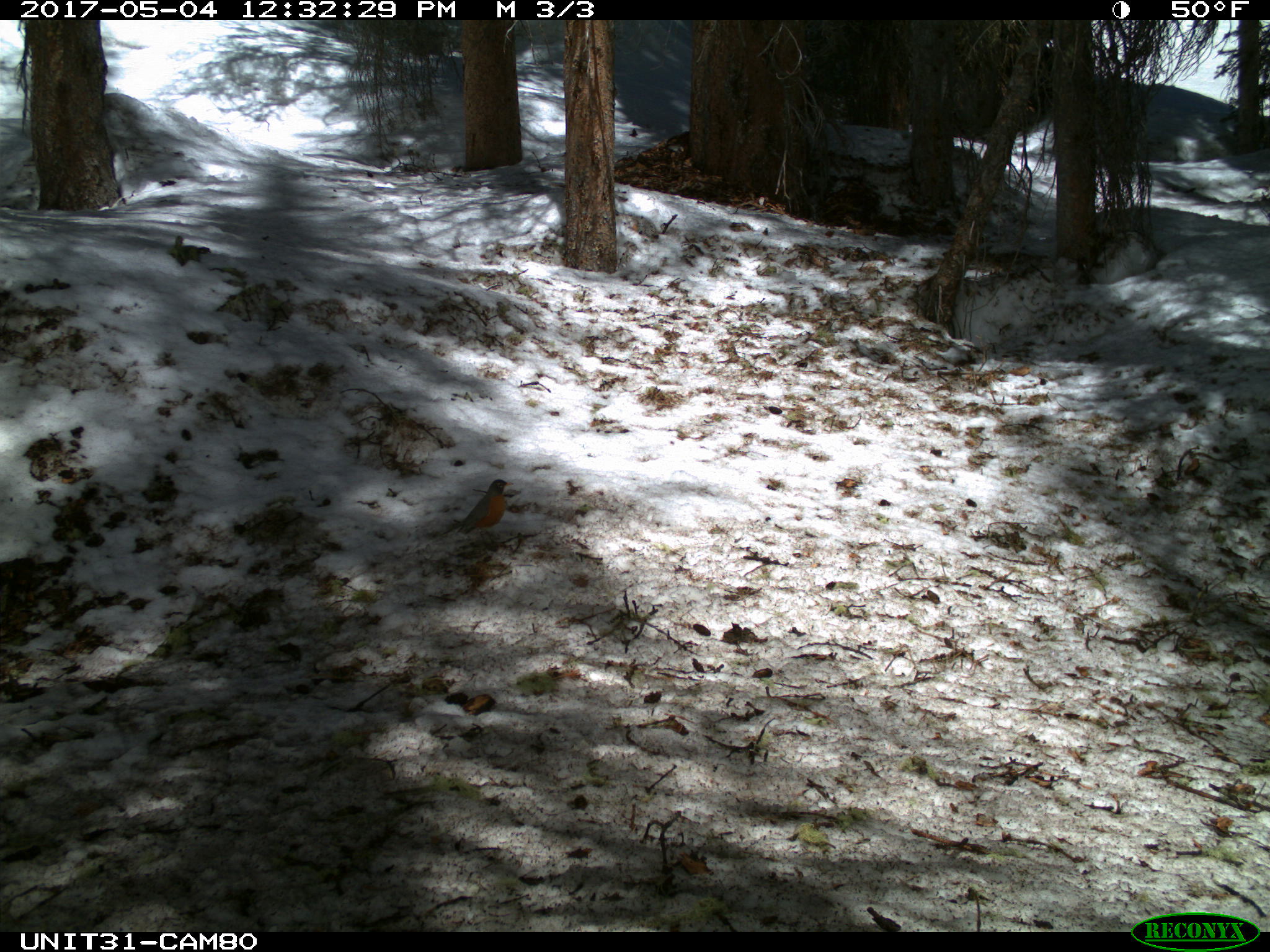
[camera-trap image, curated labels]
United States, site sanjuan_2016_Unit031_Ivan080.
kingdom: Animalia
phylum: Chordata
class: Aves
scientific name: Aves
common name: birds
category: unidentified bird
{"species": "unidentified bird (birds) (Aves)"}